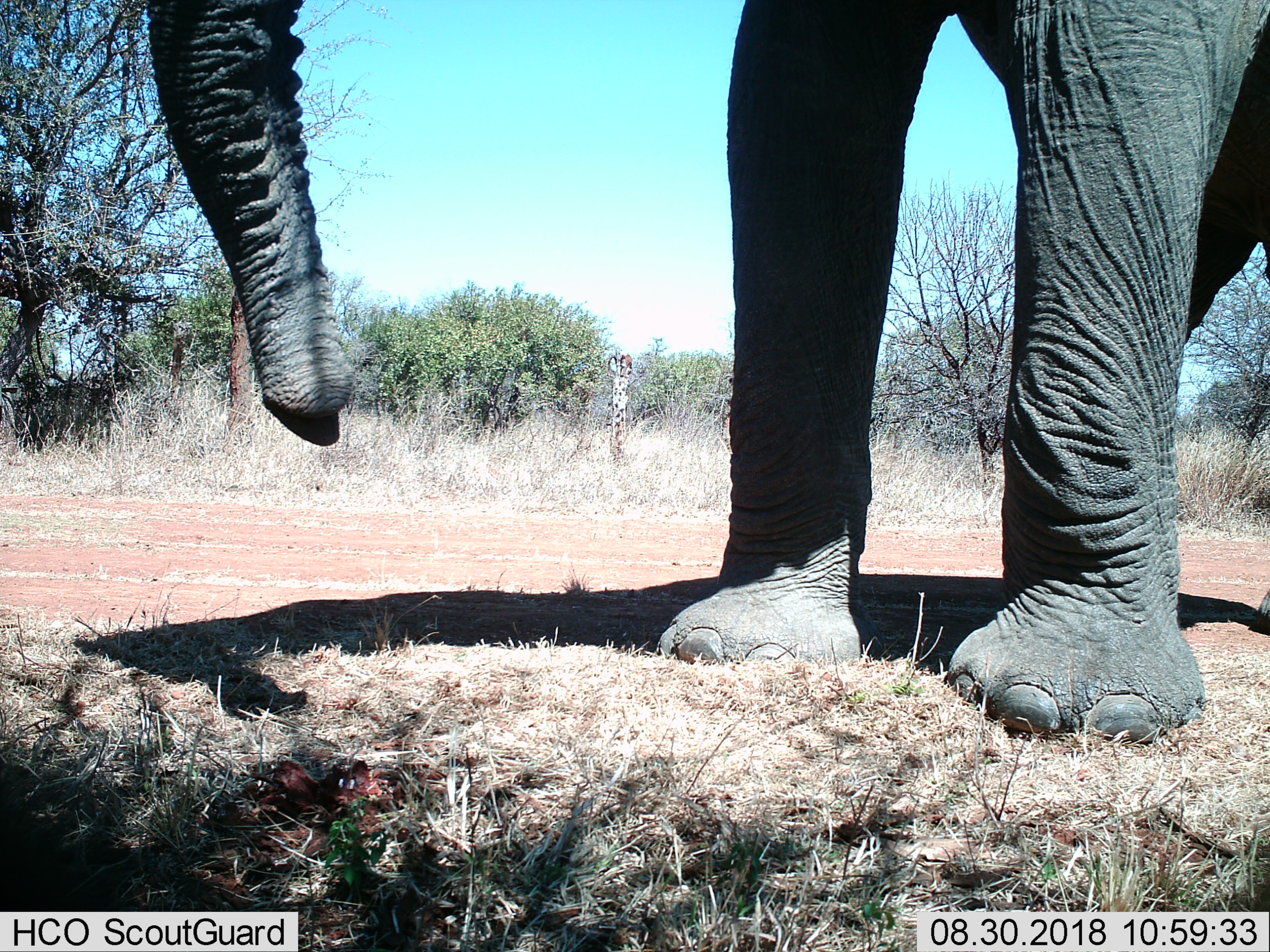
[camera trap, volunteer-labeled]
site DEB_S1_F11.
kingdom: Animalia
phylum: Chordata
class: Mammalia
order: Proboscidea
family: Elephantidae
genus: Loxodonta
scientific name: Loxodonta africana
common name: african bush elephant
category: elephant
Elephant (african bush elephant) (Loxodonta africana), count 1. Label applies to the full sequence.